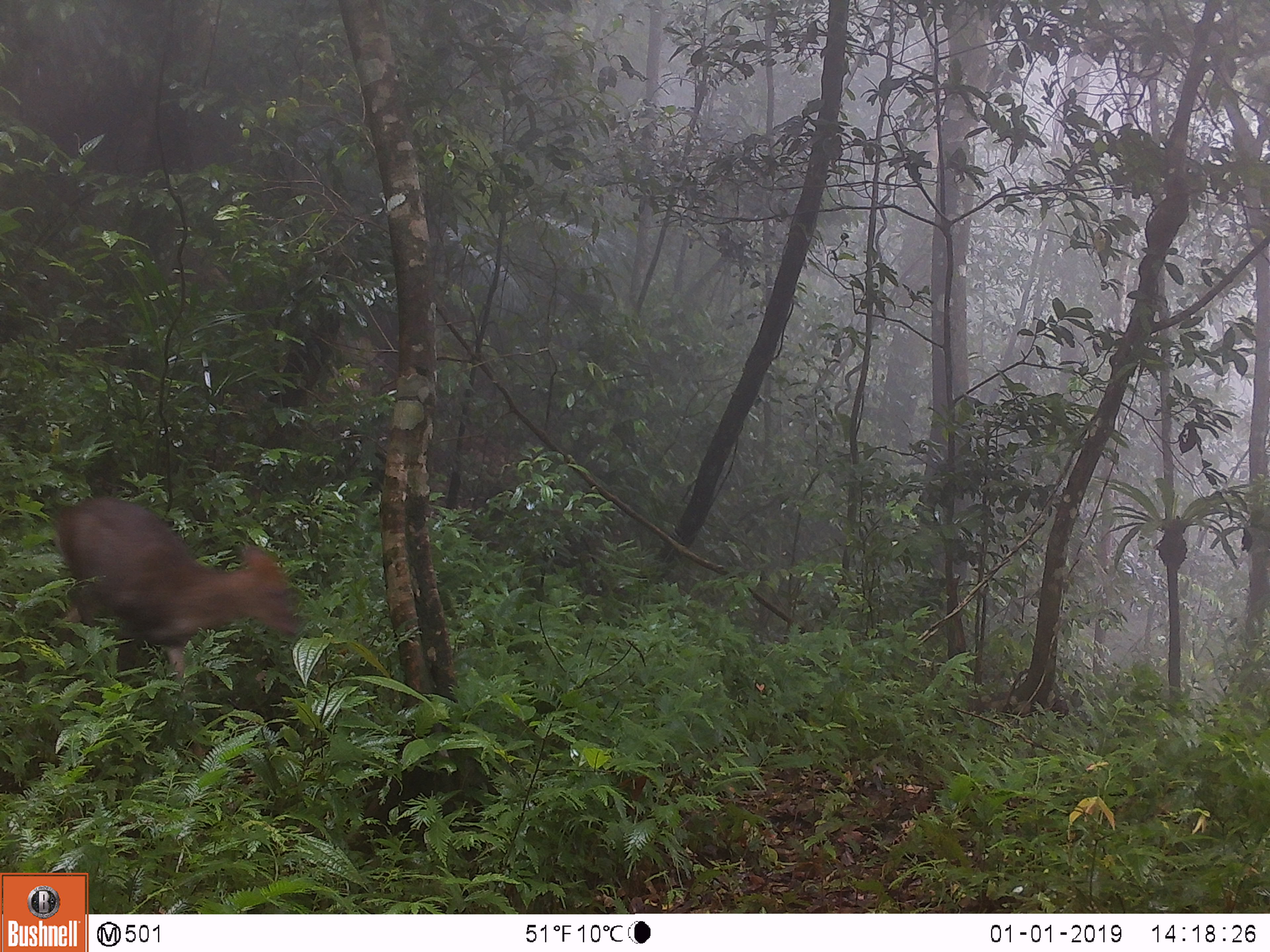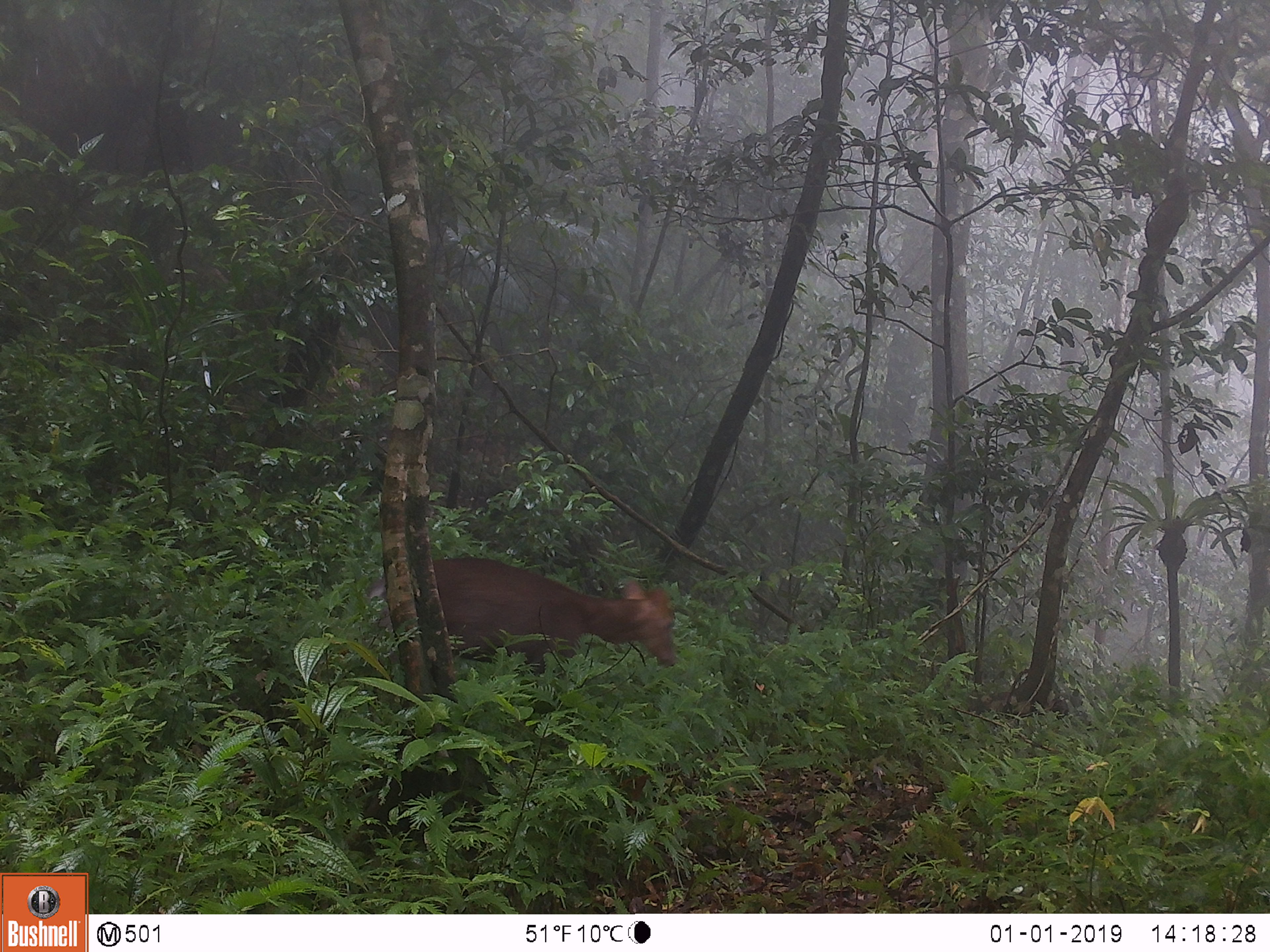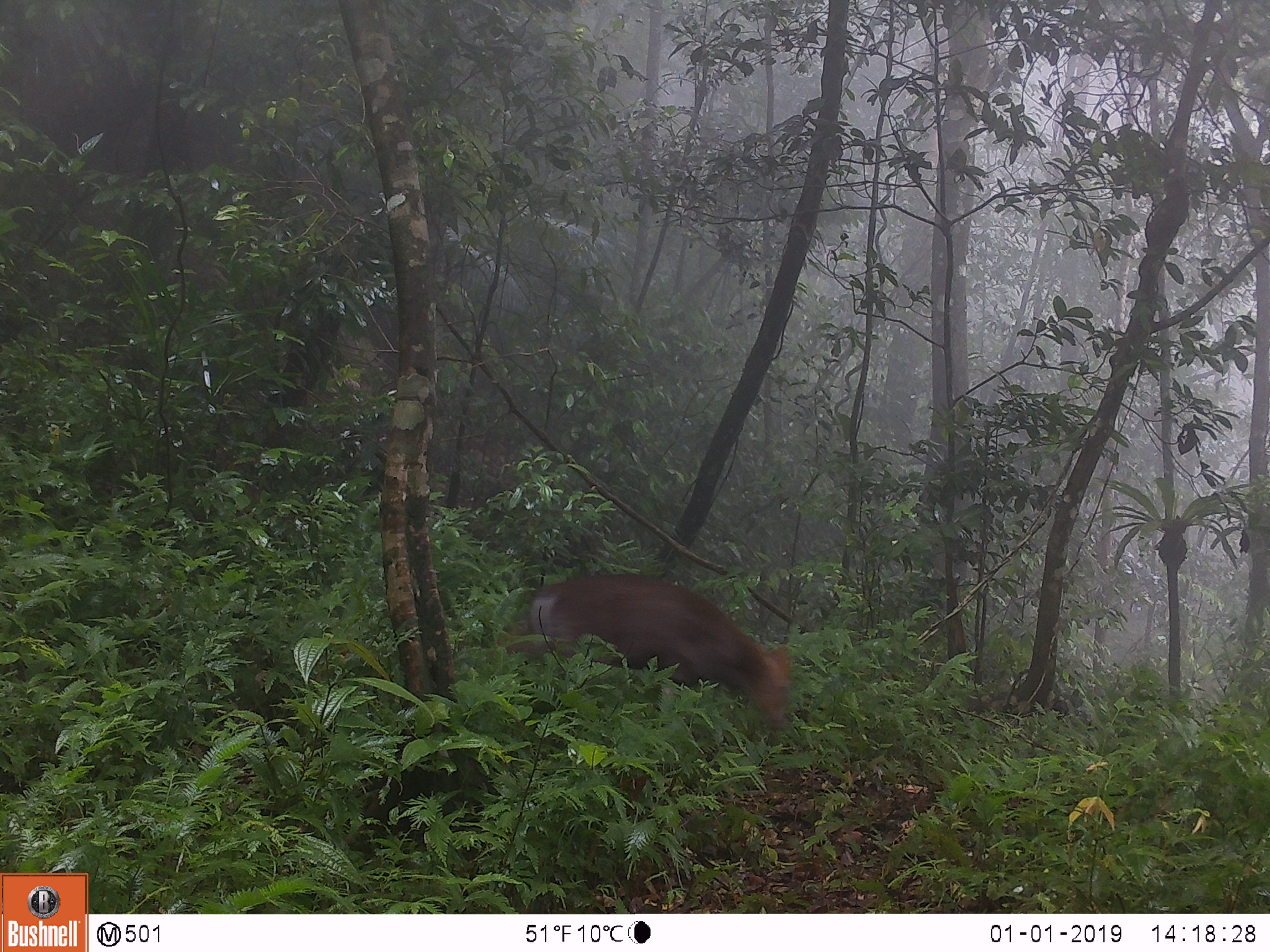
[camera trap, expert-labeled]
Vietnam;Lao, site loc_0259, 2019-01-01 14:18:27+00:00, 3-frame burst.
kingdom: Animalia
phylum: Chordata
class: Mammalia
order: Artiodactyla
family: Cervidae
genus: Muntiacus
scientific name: Muntiacus rooseveltorum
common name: roosevelt's muntjac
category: roosevelts muntjac group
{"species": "roosevelts muntjac group (roosevelt's muntjac) (Muntiacus rooseveltorum)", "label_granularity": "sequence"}